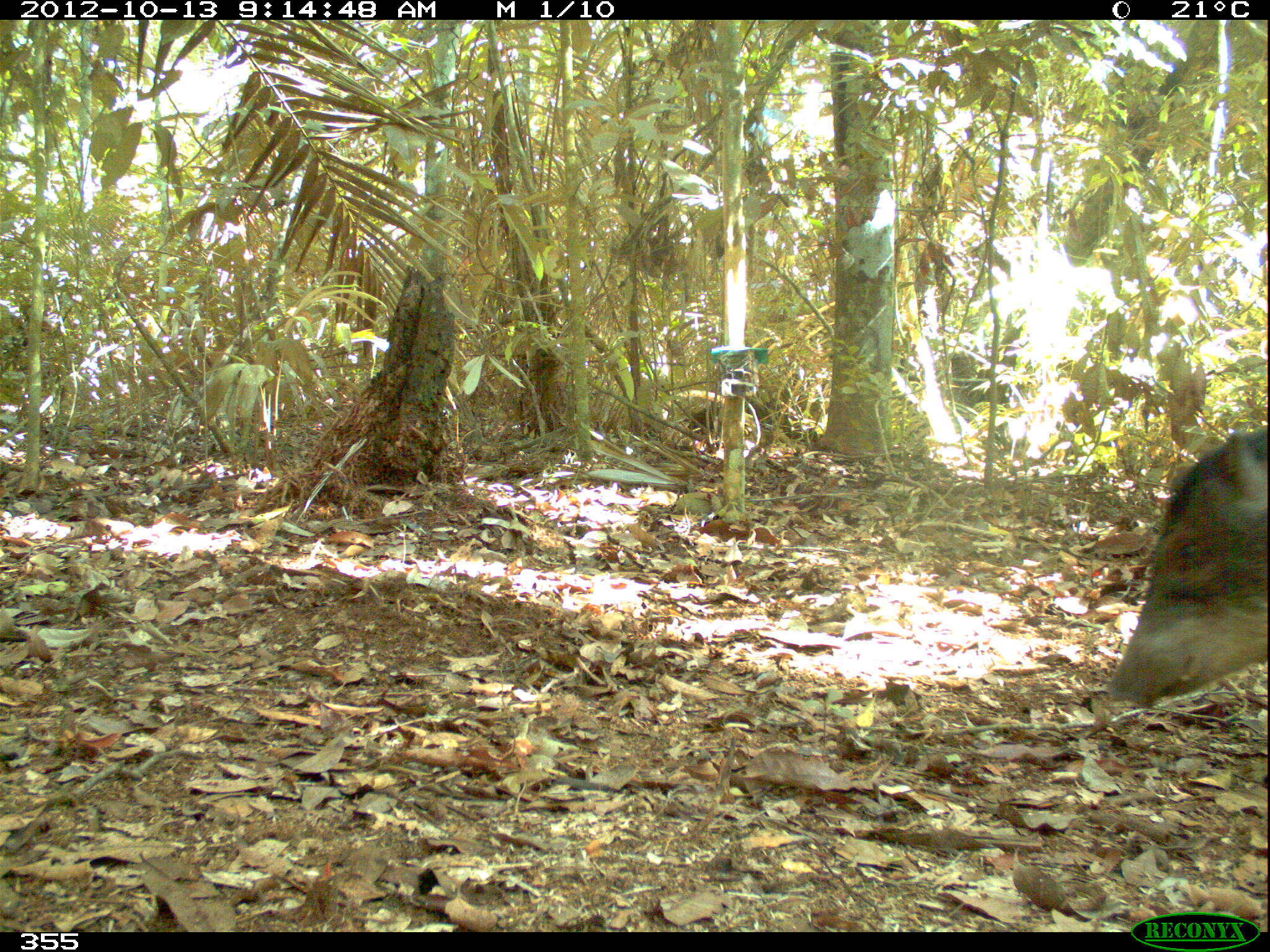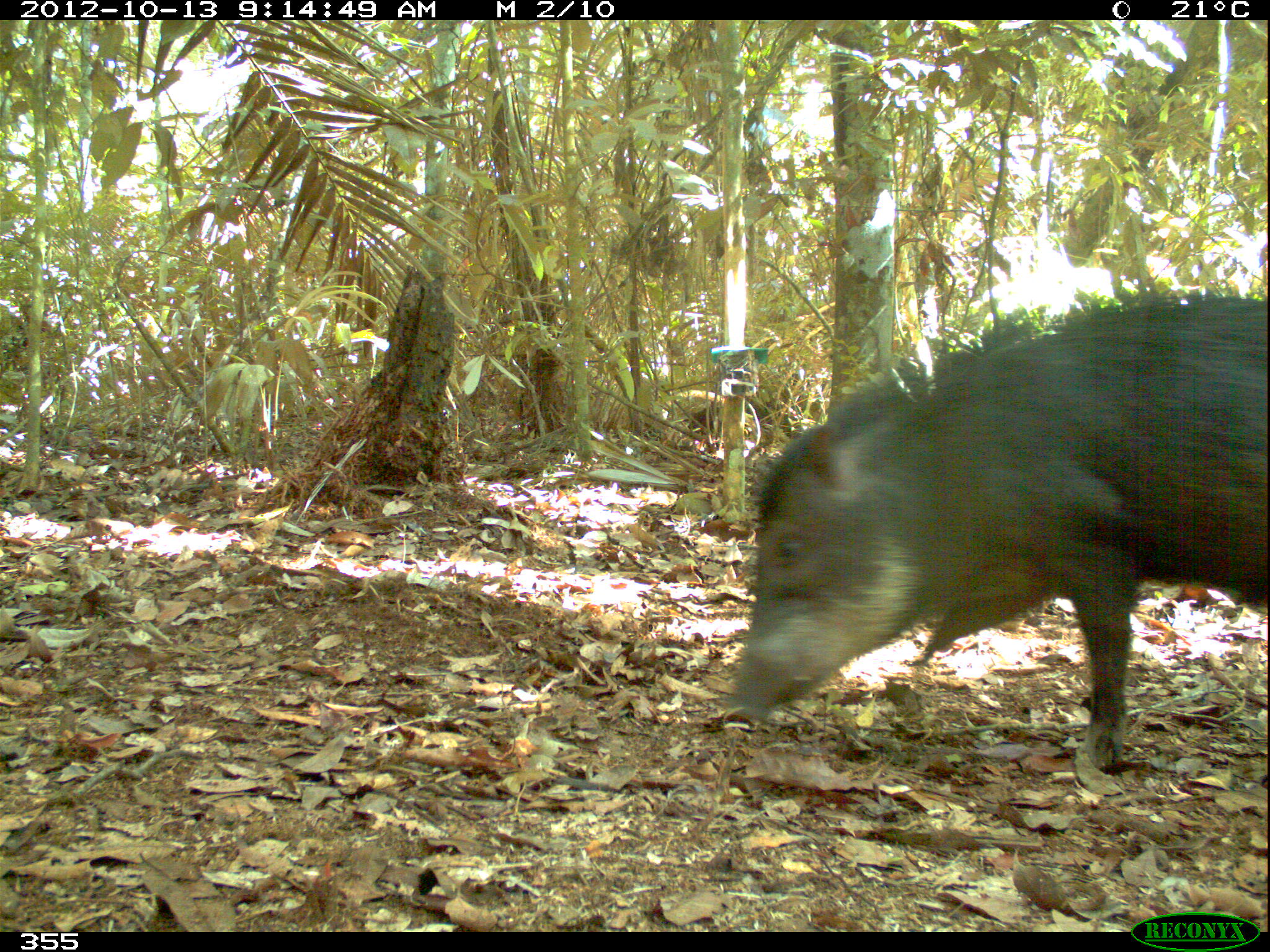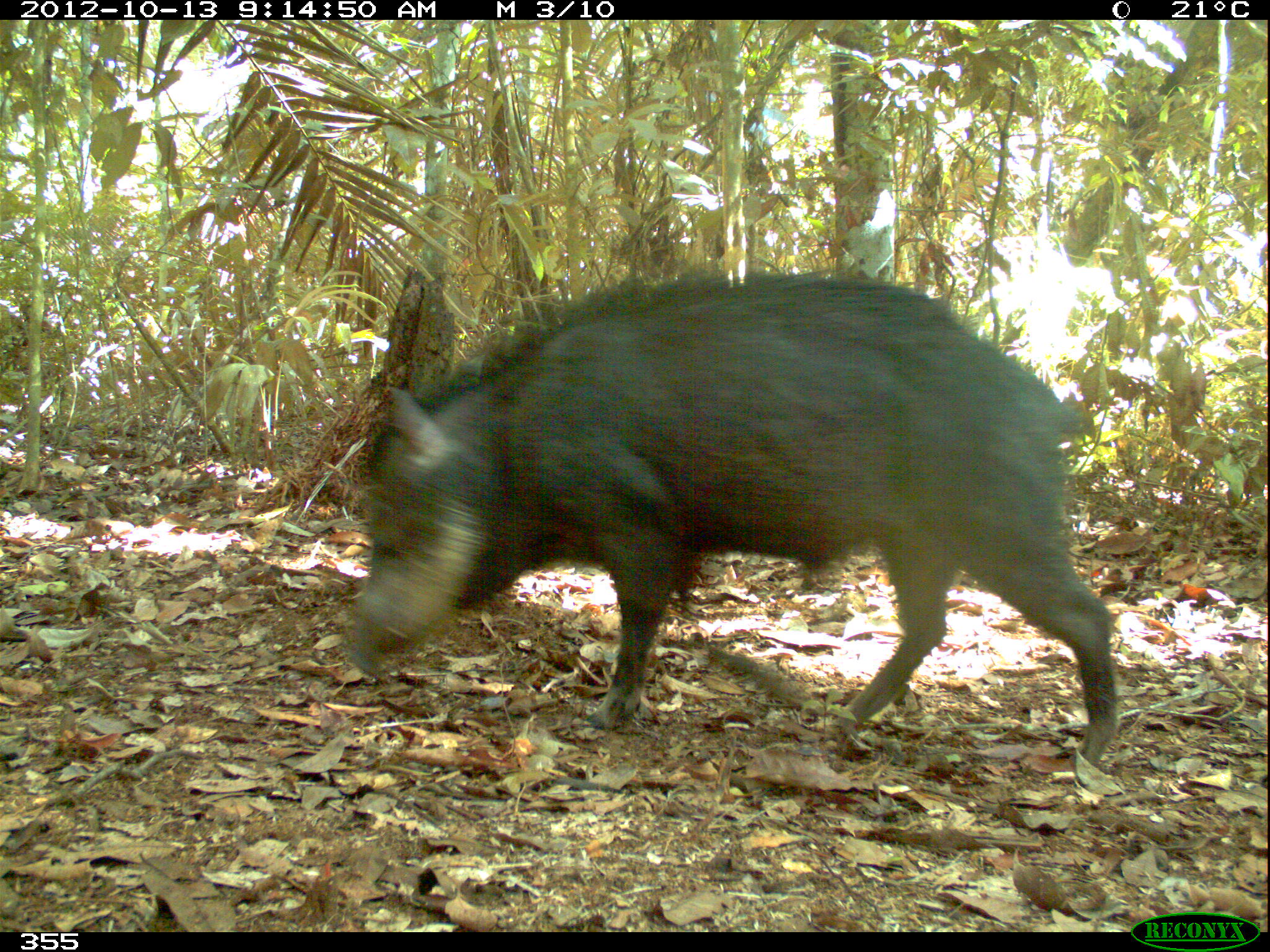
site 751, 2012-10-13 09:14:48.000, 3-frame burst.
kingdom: Animalia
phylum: Chordata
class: Mammalia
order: Artiodactyla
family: Tayassuidae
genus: Tayassu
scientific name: Tayassu pecari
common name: white-lipped peccary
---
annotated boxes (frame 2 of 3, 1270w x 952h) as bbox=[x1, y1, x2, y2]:
tayassu pecari: bbox=[719, 295, 1268, 766]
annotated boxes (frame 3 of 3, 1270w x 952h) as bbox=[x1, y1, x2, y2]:
tayassu pecari: bbox=[343, 268, 1117, 766]